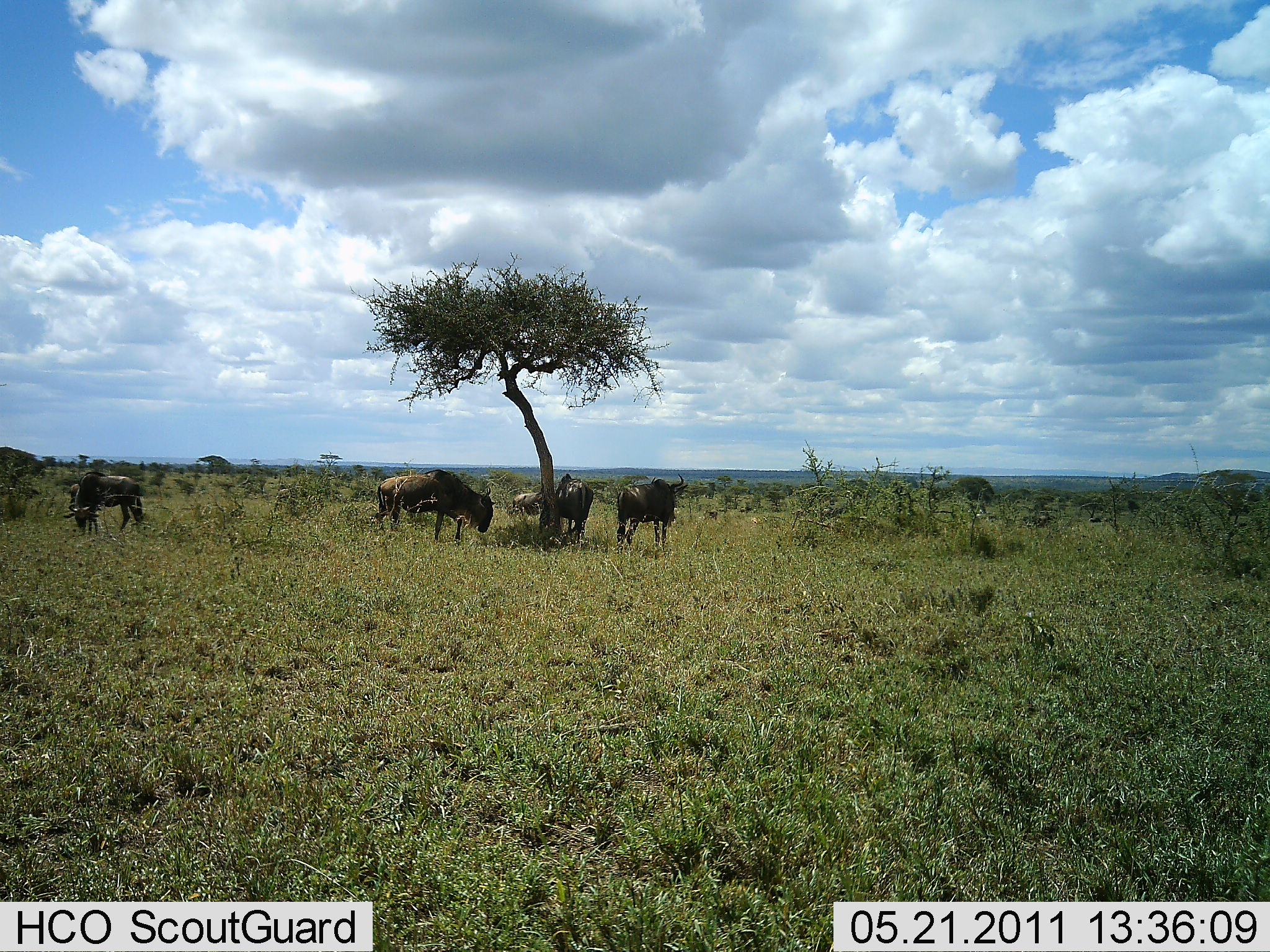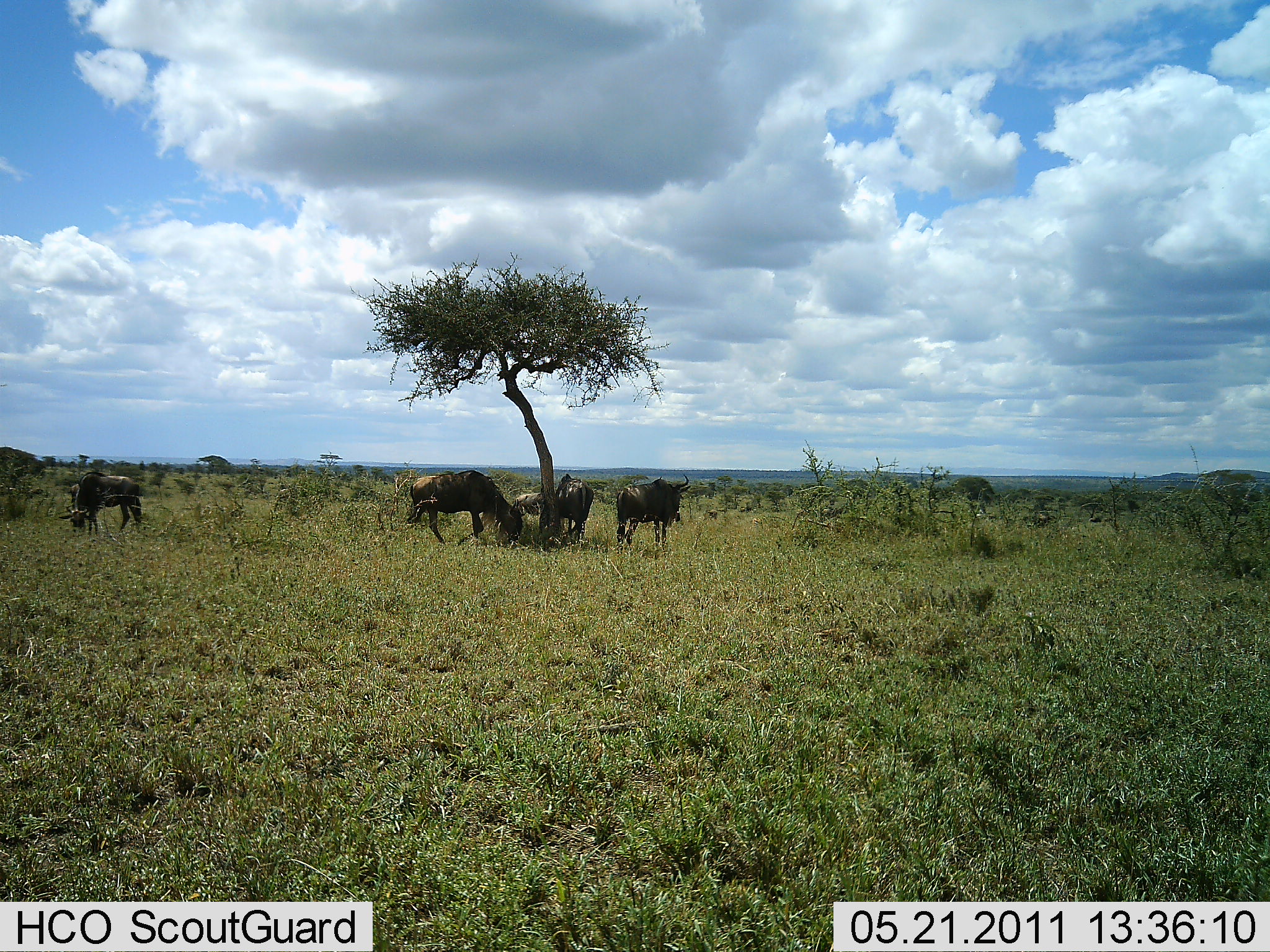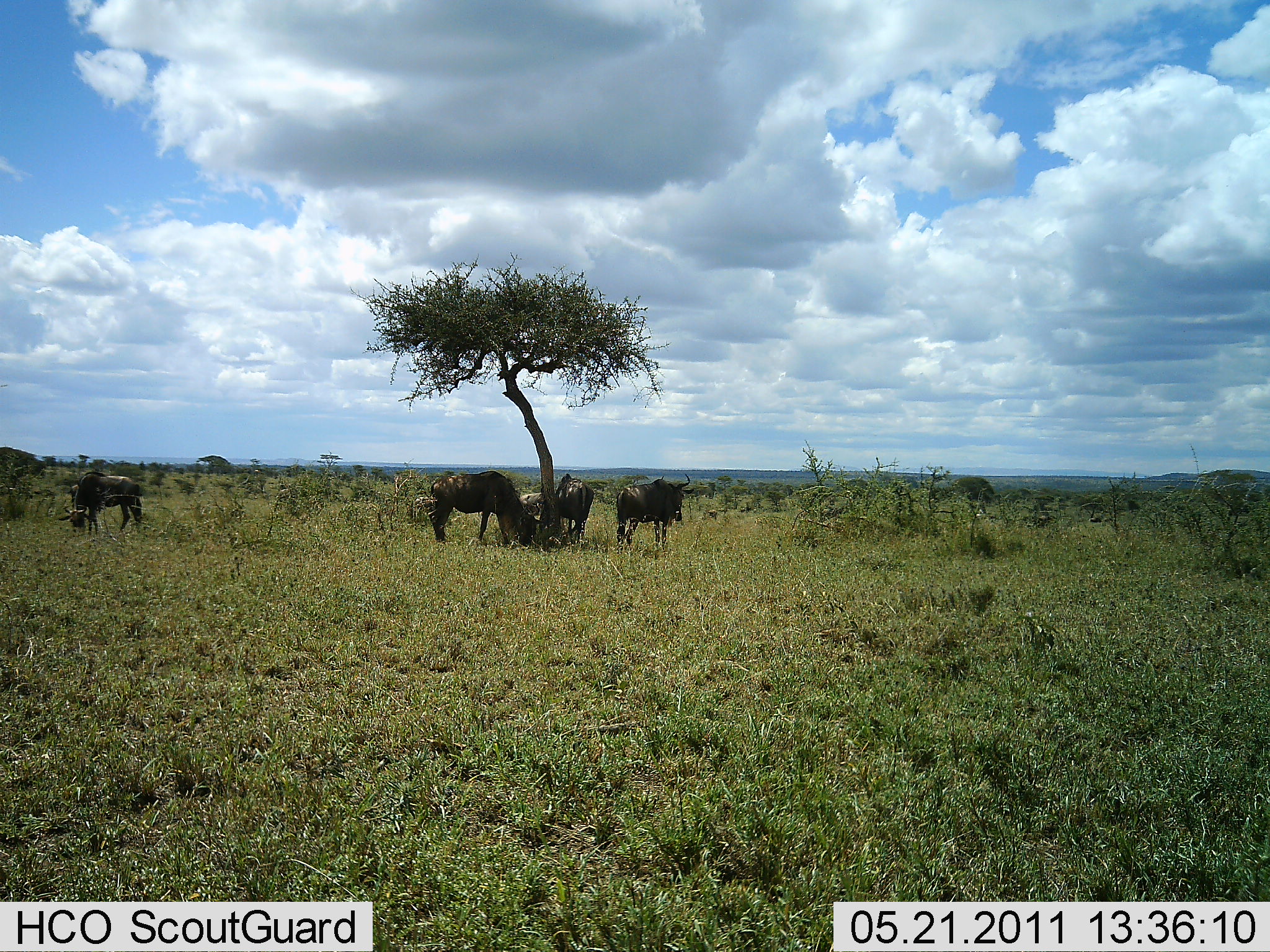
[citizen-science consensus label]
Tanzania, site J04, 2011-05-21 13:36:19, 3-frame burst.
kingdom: Animalia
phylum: Chordata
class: Mammalia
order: Artiodactyla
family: Bovidae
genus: Connochaetes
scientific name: Connochaetes taurinus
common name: blue wildebeest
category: wildebeest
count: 5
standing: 77%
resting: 8%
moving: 31%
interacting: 0%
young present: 8%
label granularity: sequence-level